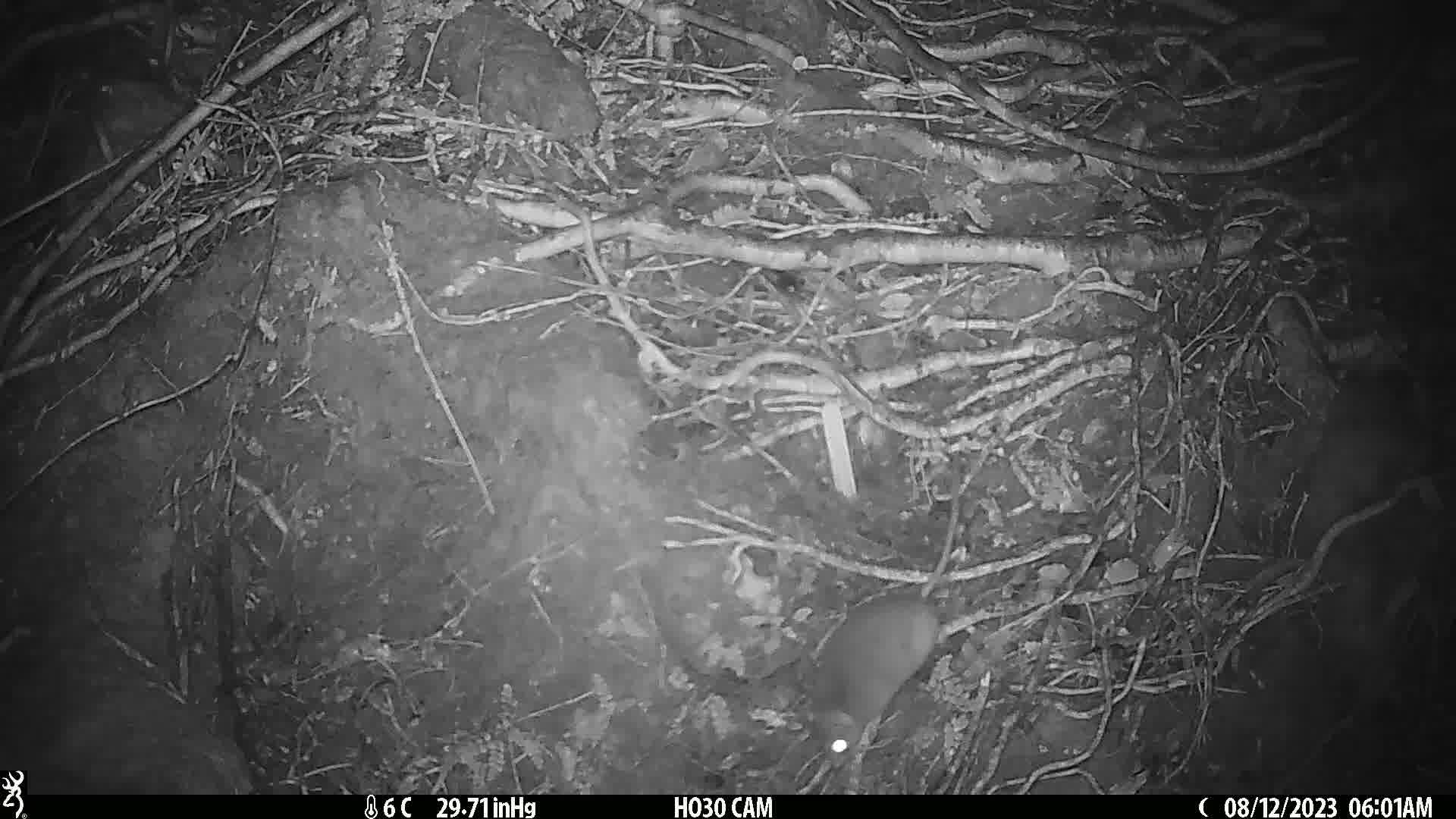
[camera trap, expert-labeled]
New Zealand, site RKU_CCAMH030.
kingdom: Animalia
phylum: Chordata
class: Mammalia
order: Rodentia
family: Muridae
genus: Rattus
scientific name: Rattus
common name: rat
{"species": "rat (Rattus)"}